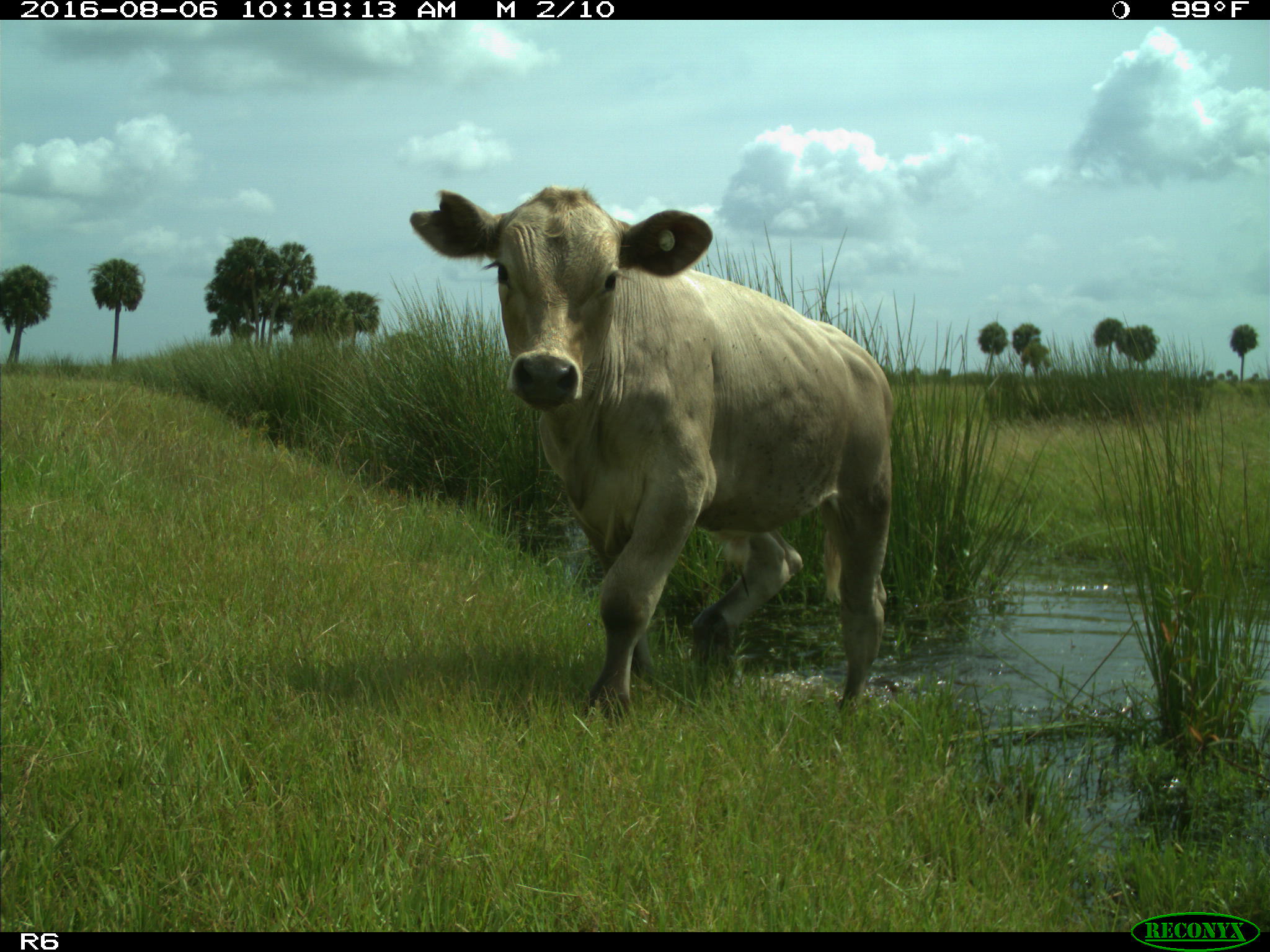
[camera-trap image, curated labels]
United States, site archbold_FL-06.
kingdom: Animalia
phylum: Chordata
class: Mammalia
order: Artiodactyla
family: Bovidae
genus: Bos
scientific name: Bos taurus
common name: domestic cow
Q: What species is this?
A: Bos taurus (domestic cow).